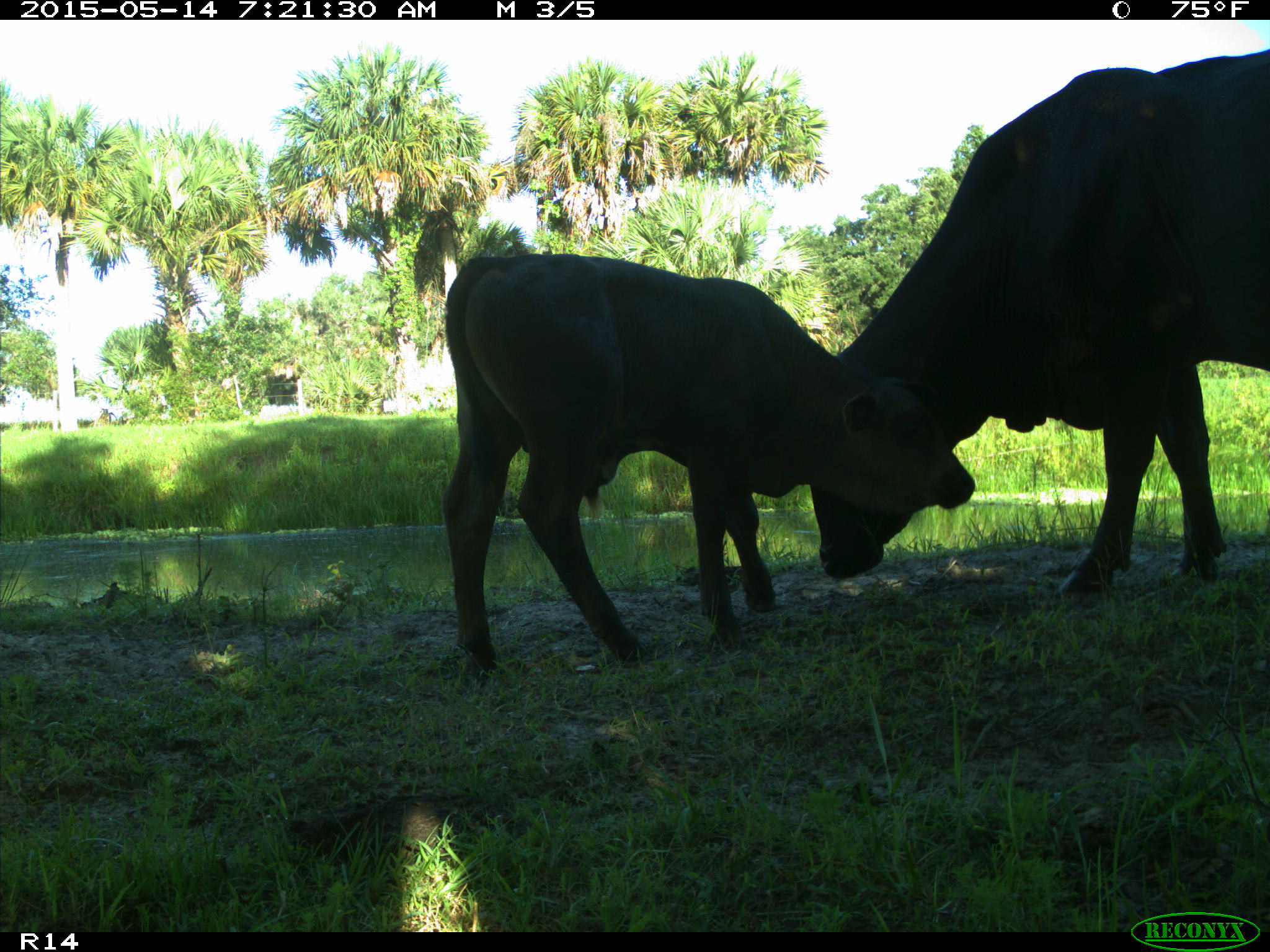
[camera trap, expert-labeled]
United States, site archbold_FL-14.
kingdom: Animalia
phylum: Chordata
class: Mammalia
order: Artiodactyla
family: Bovidae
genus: Bos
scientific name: Bos taurus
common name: domestic cow